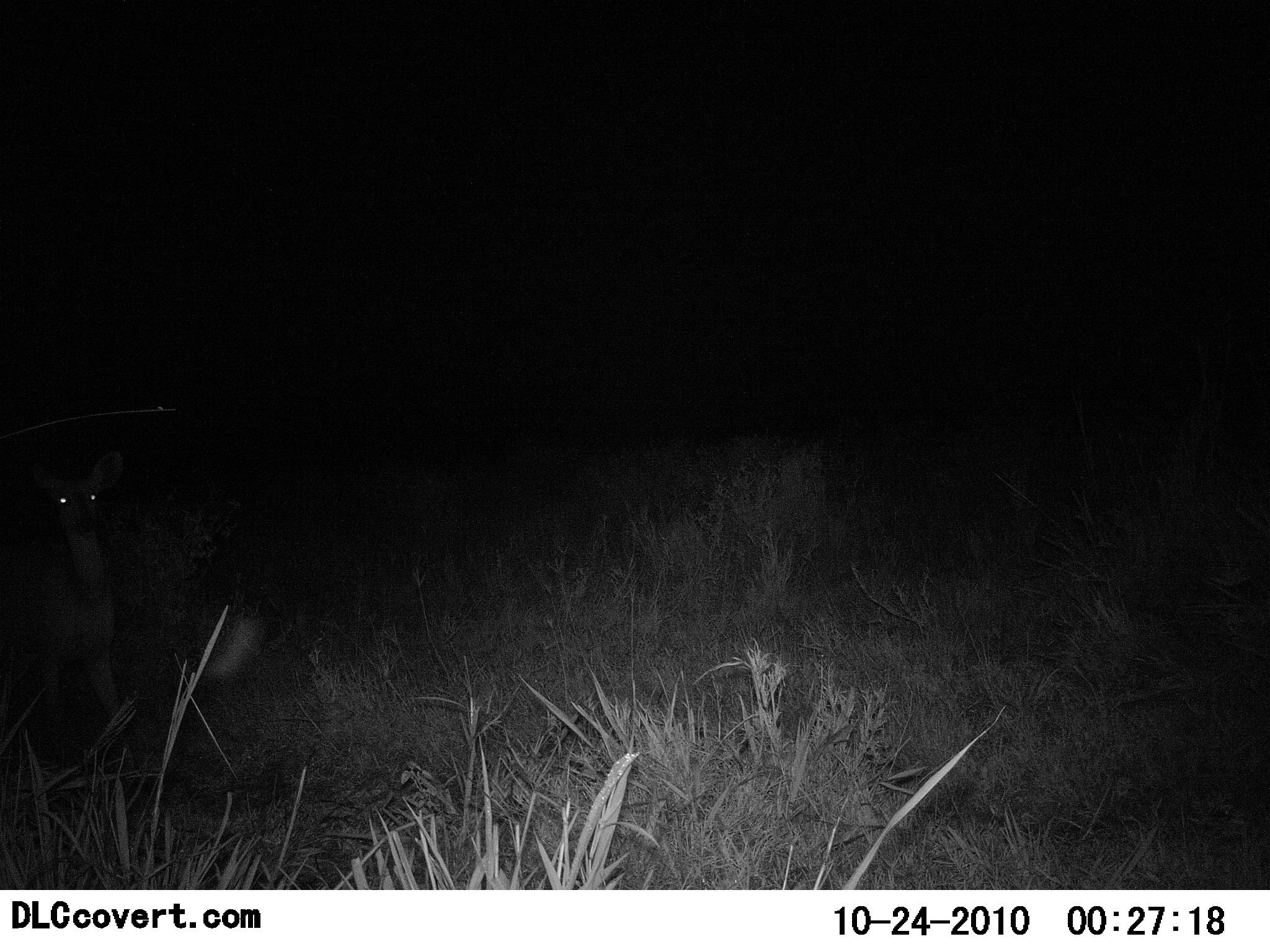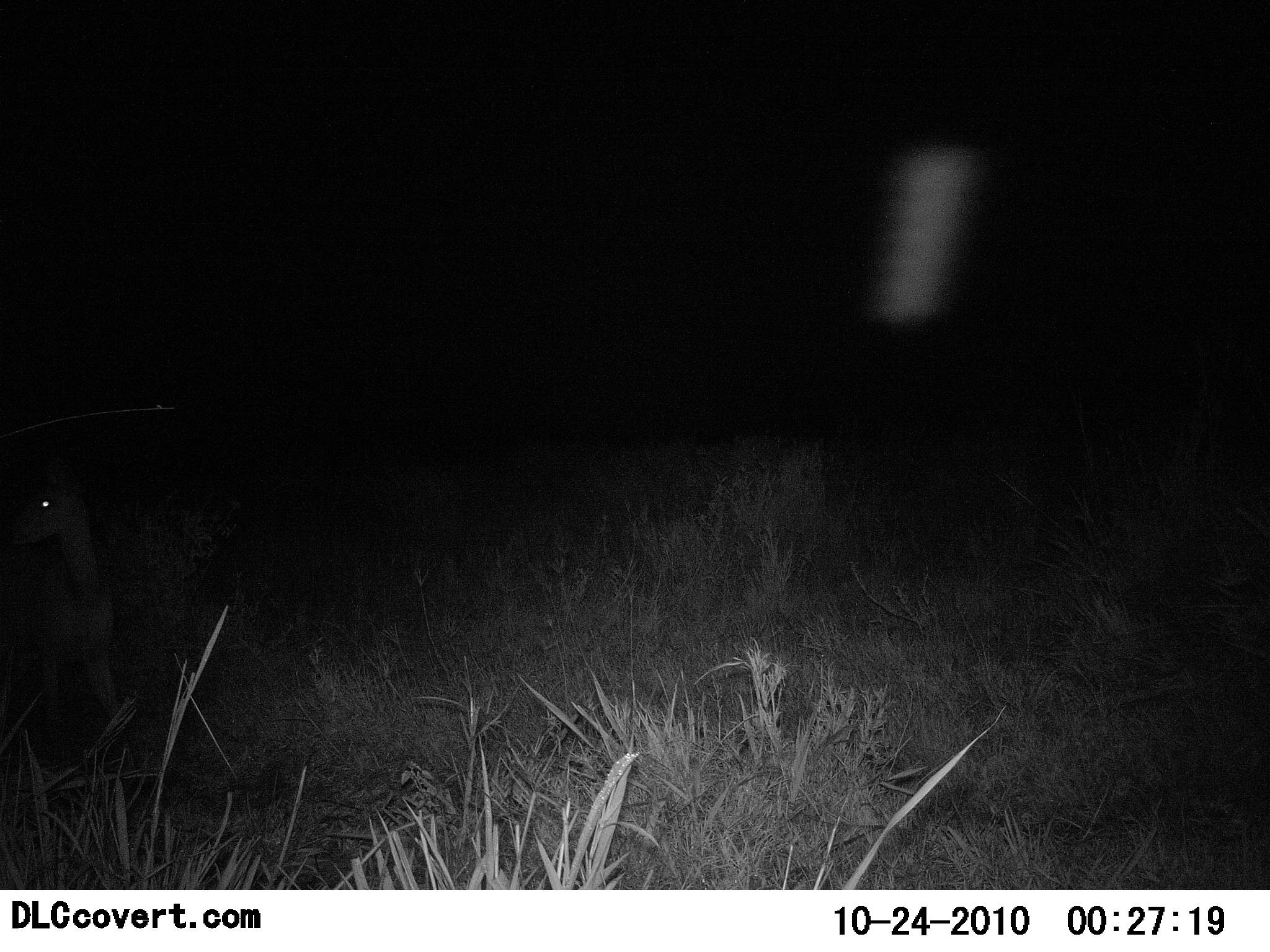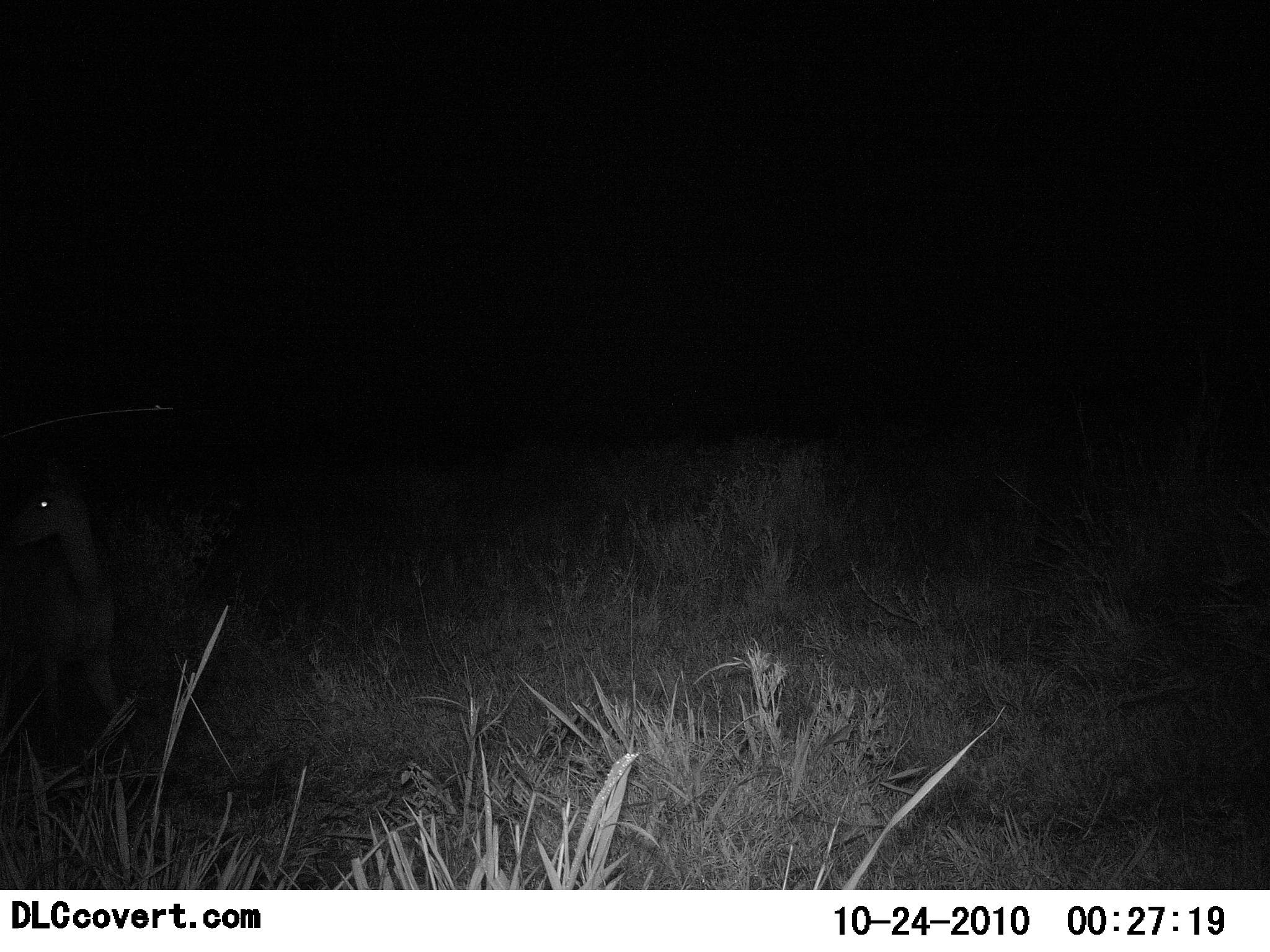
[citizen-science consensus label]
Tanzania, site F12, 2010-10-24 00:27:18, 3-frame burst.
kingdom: Animalia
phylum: Chordata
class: Mammalia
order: Artiodactyla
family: Bovidae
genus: Madoqua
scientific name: Madoqua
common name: dikdik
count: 1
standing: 100%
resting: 0%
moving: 0%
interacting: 0%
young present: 0%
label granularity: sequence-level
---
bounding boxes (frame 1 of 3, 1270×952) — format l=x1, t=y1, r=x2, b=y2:
animal: l=0, t=444, r=135, b=622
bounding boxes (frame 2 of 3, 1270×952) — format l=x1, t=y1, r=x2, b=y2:
animal: l=0, t=462, r=90, b=596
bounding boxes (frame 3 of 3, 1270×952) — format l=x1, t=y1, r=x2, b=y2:
animal: l=0, t=457, r=71, b=575